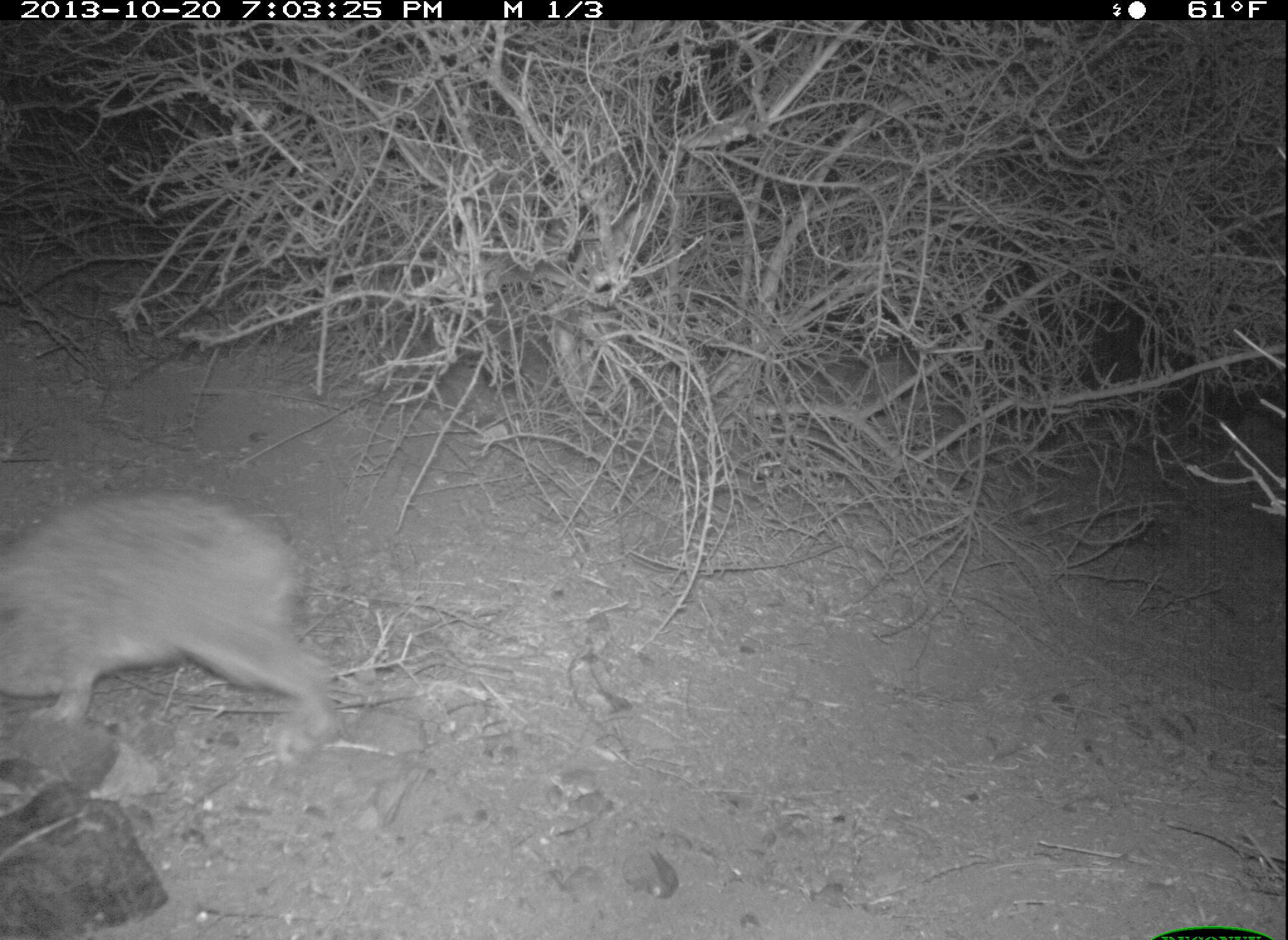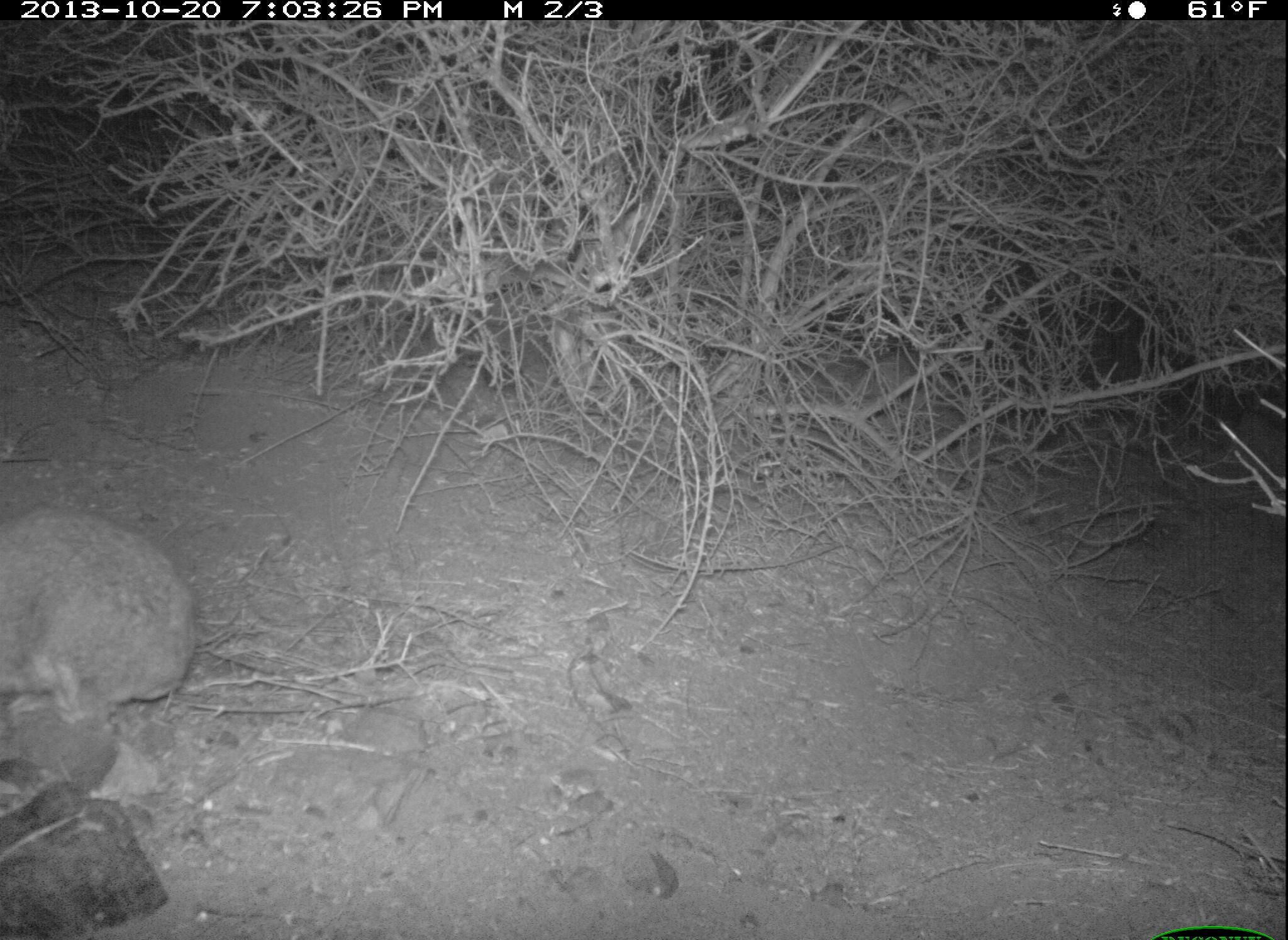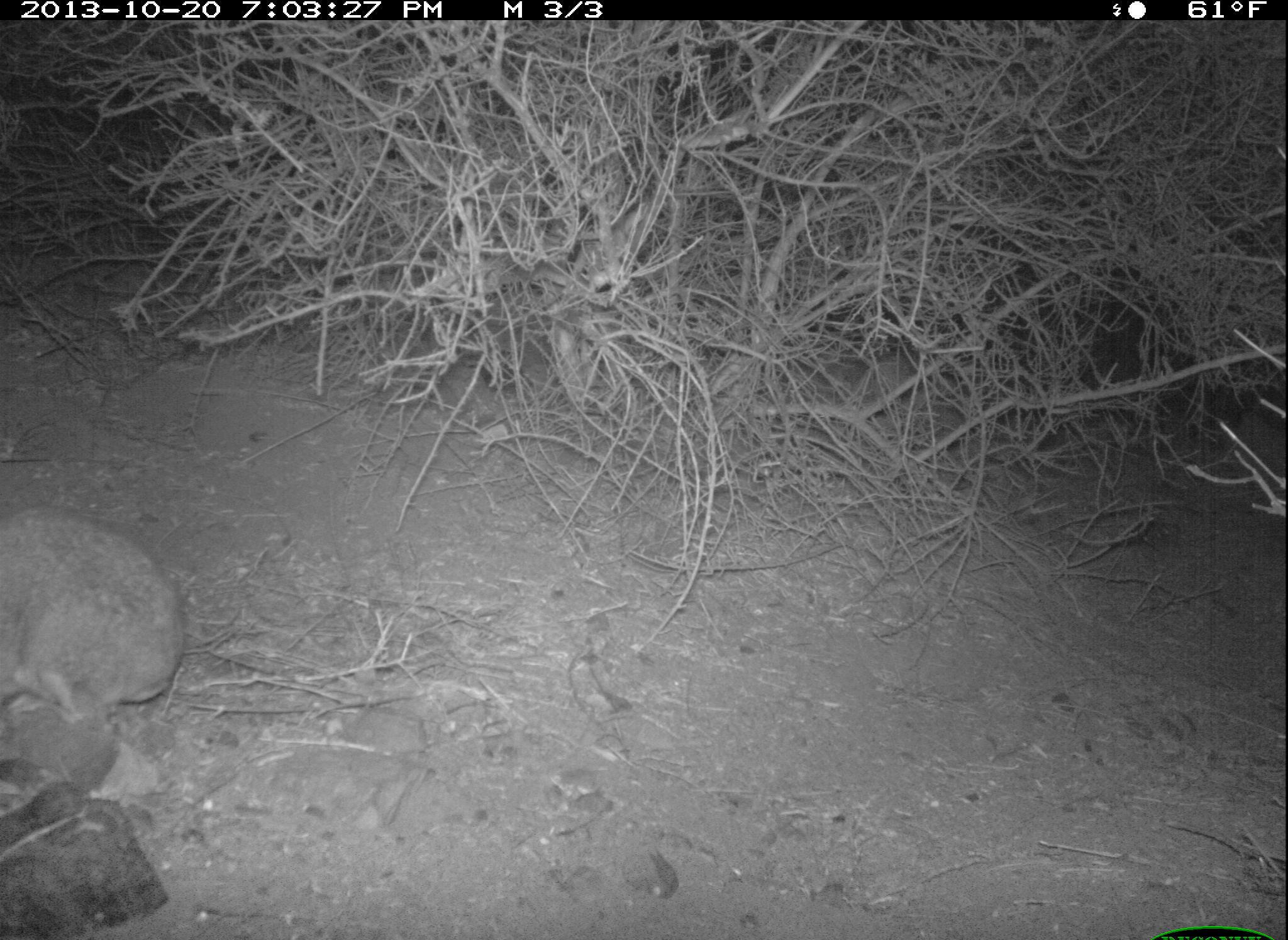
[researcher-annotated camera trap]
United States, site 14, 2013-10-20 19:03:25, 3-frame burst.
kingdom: Animalia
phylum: Chordata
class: Mammalia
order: Lagomorpha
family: Leporidae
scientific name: Leporidae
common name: rabbits and hares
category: rabbit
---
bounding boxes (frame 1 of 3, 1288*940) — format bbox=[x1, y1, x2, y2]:
rabbit: bbox=[0, 485, 347, 746]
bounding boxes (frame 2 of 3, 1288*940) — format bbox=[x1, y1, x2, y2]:
rabbit: bbox=[1, 503, 202, 728]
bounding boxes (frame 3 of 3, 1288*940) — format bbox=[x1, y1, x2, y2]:
rabbit: bbox=[0, 502, 189, 725]